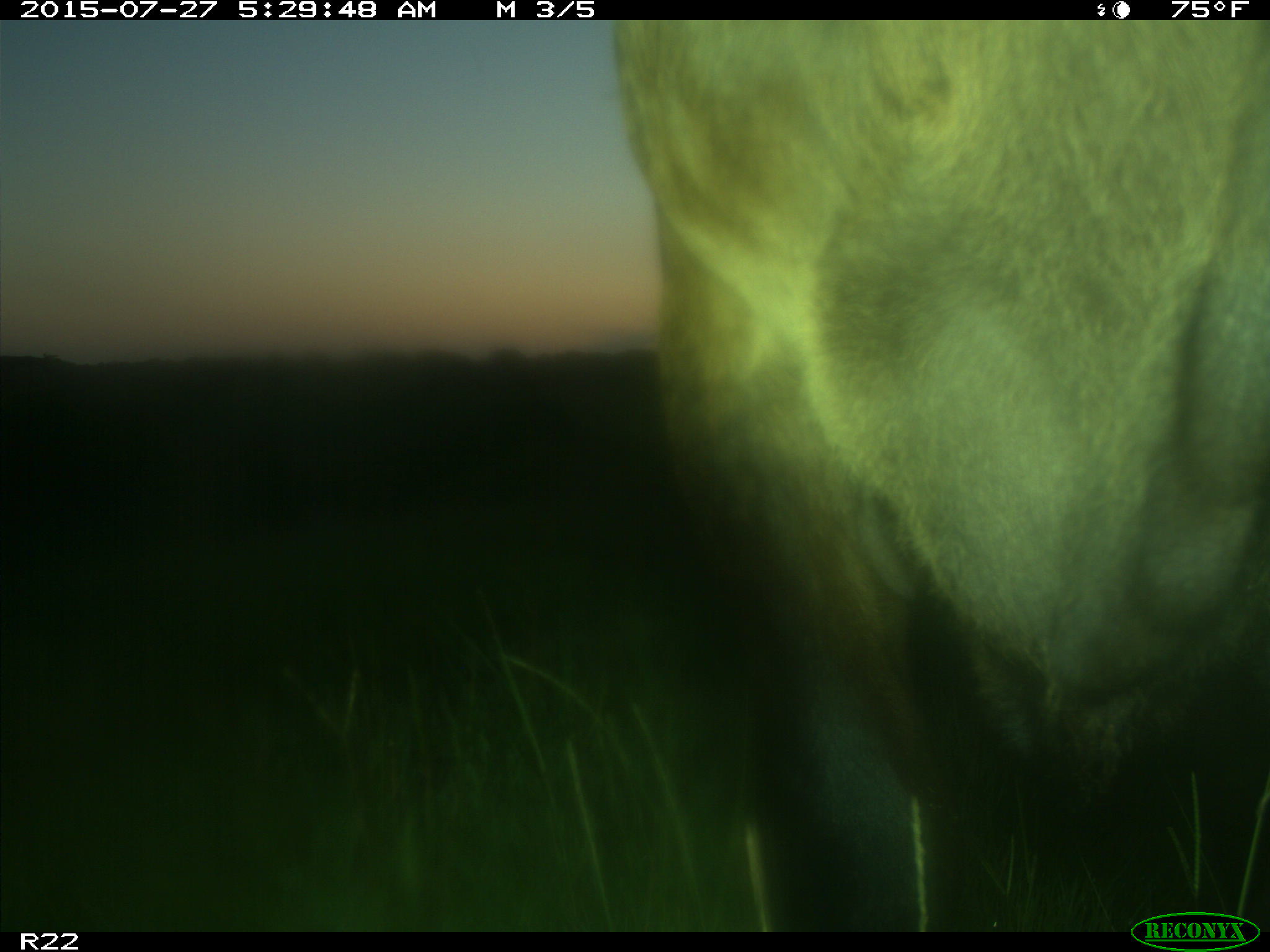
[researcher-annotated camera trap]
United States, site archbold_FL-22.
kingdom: Animalia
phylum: Chordata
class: Mammalia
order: Artiodactyla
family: Bovidae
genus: Bos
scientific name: Bos taurus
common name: domestic cow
Bos taurus (domestic cow).